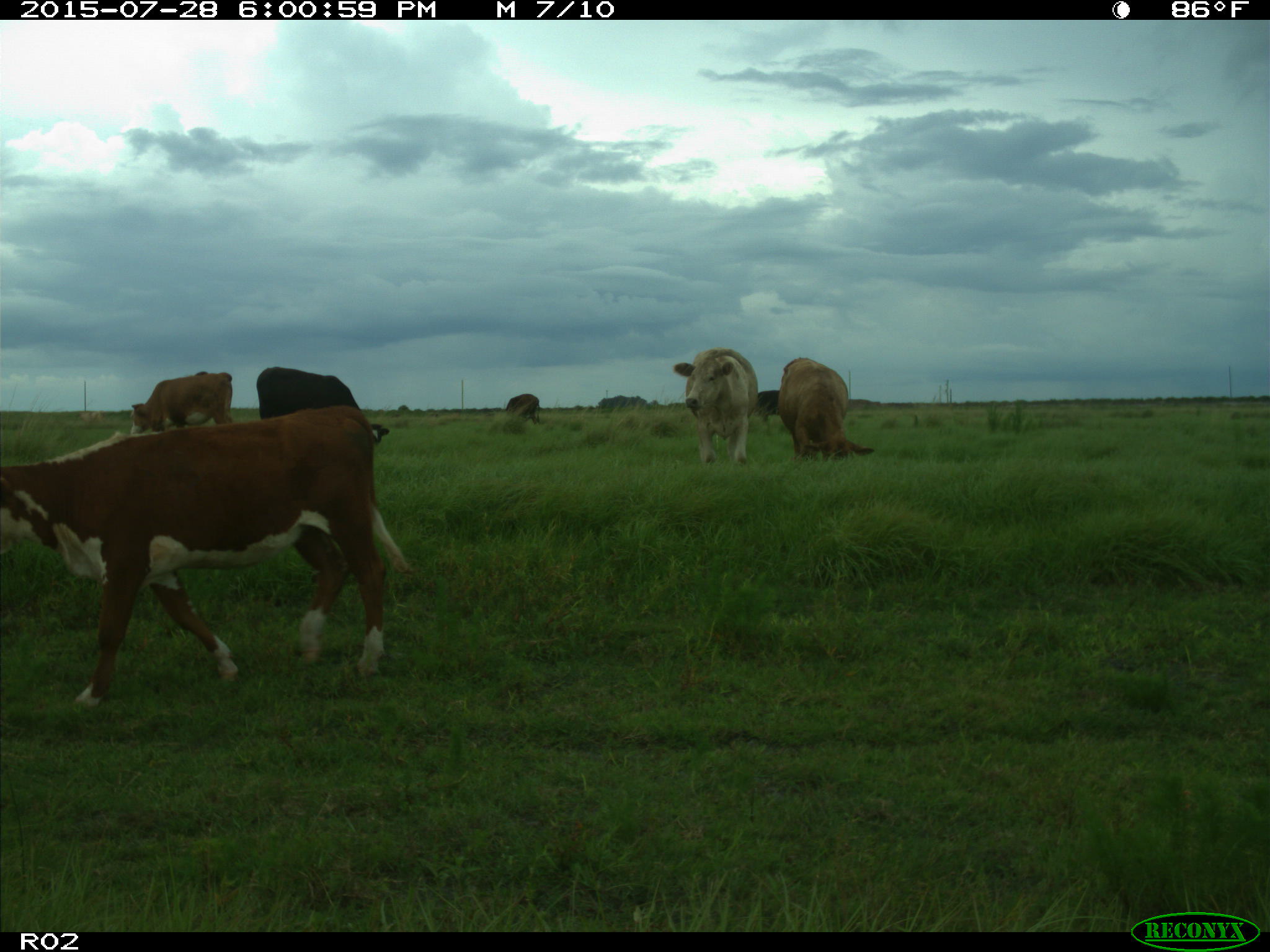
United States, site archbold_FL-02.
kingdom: Animalia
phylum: Chordata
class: Mammalia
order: Artiodactyla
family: Bovidae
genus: Bos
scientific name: Bos taurus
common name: domestic cow